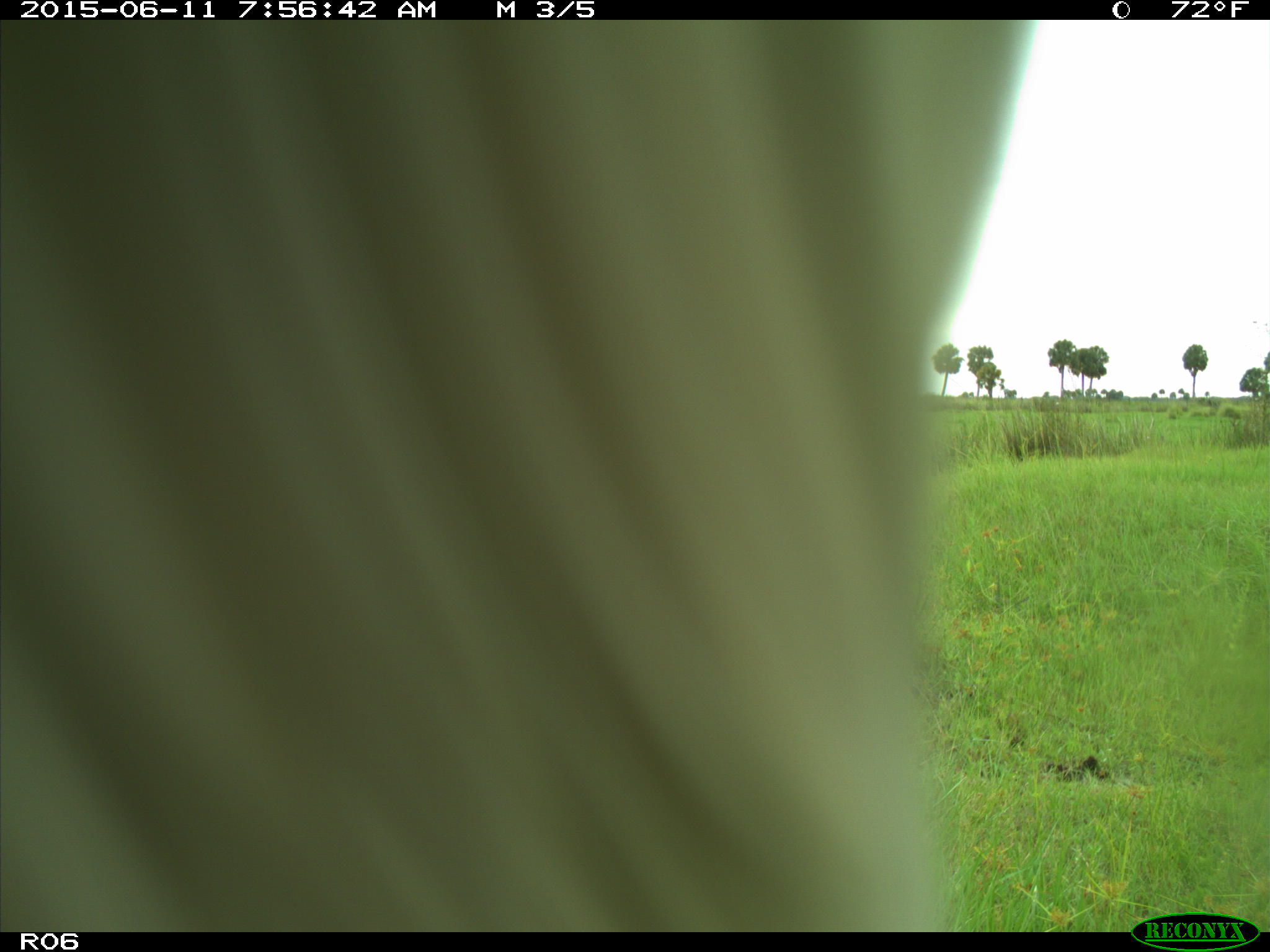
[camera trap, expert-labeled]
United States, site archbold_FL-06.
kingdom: Animalia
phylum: Chordata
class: Mammalia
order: Artiodactyla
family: Bovidae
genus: Bos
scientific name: Bos taurus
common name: domestic cow